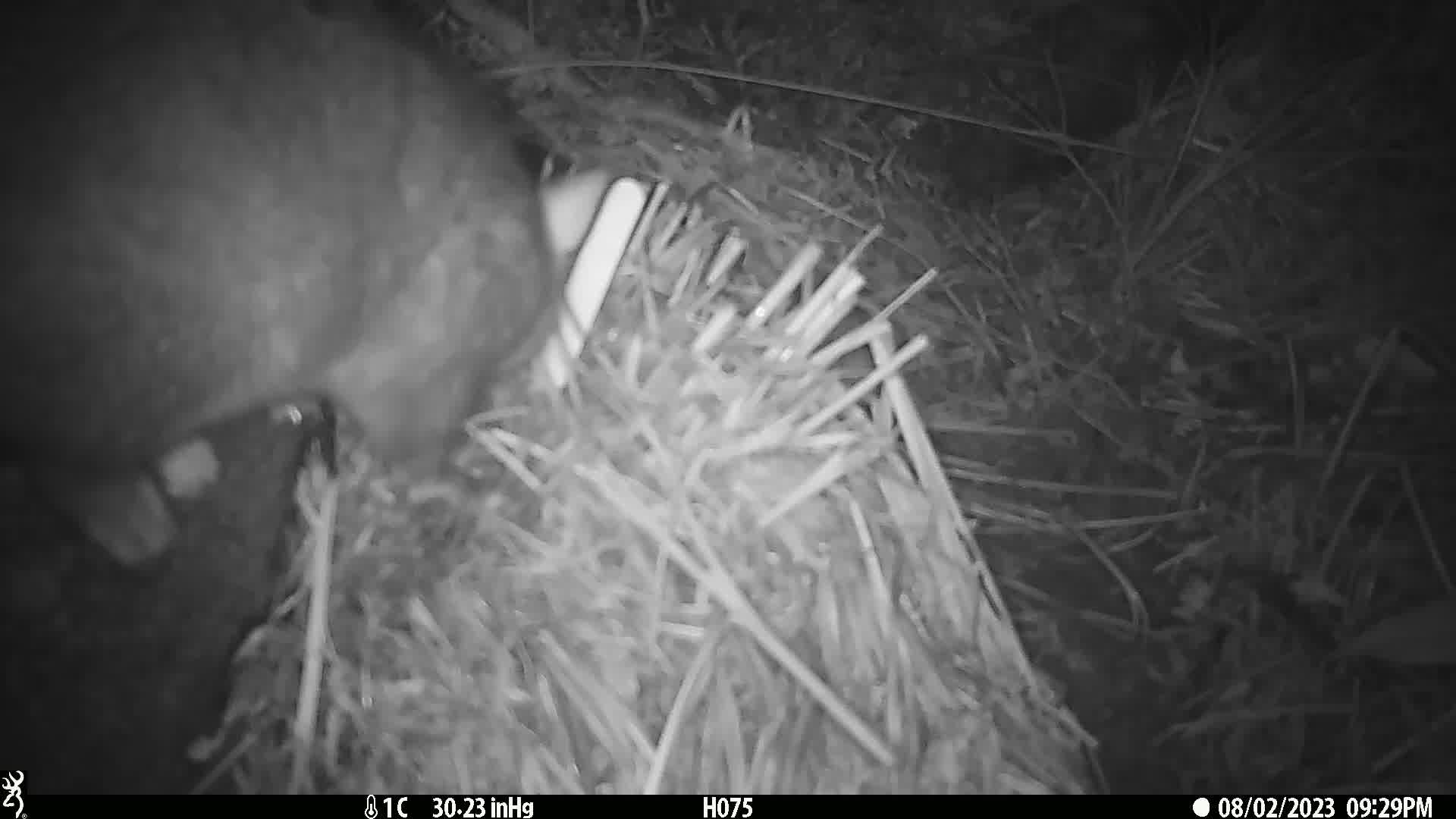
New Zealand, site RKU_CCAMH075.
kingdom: Animalia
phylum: Chordata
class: Mammalia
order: Diprotodontia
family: Phalangeridae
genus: Trichosurus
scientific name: Trichosurus vulpecula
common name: common brushtail possum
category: possum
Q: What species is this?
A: Possum (common brushtail possum) (Trichosurus vulpecula).